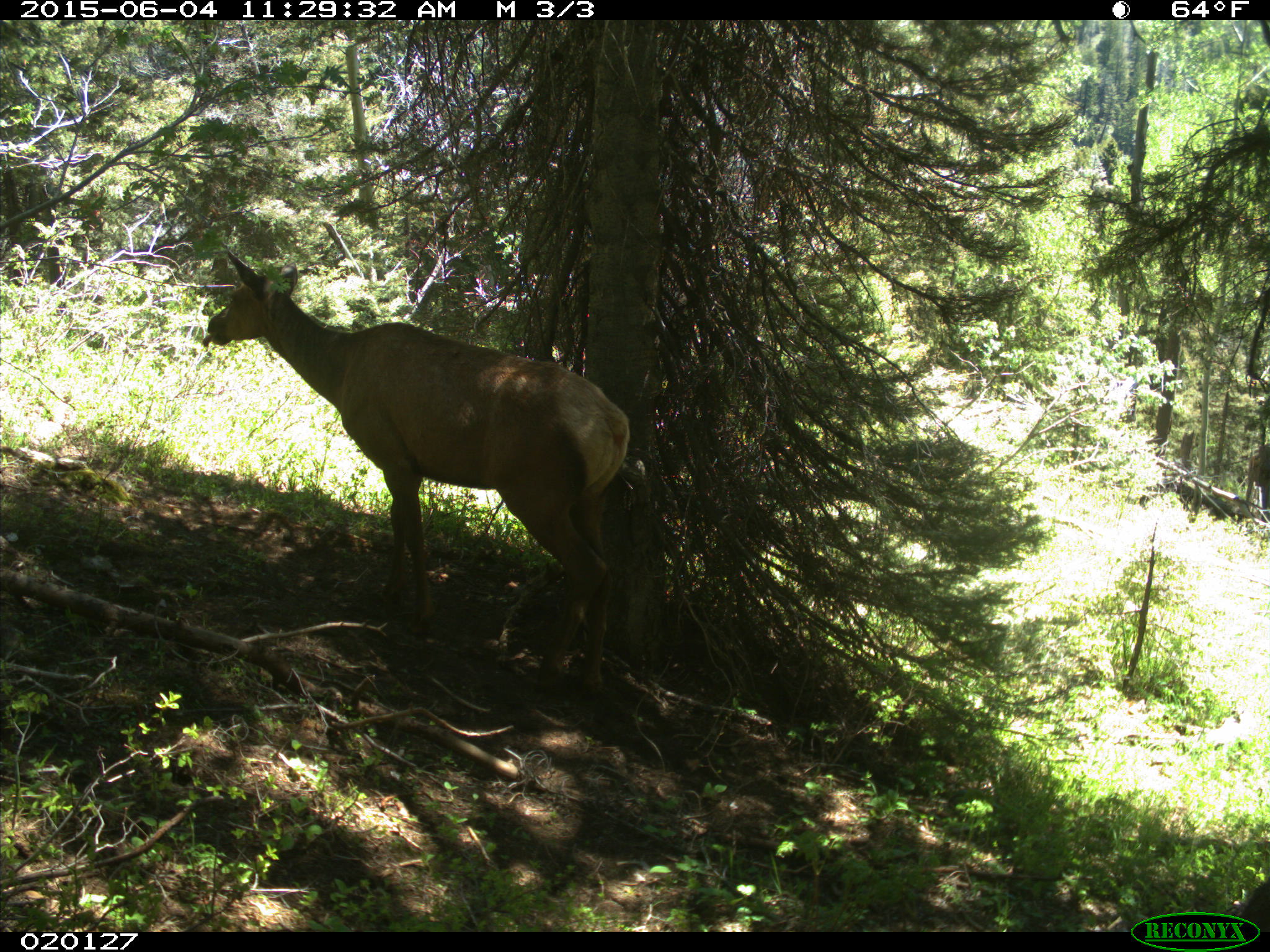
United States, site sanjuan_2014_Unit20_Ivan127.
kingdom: Animalia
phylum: Chordata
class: Mammalia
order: Artiodactyla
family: Cervidae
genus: Cervus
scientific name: Cervus elaphus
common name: red deer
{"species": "Cervus elaphus (red deer)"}